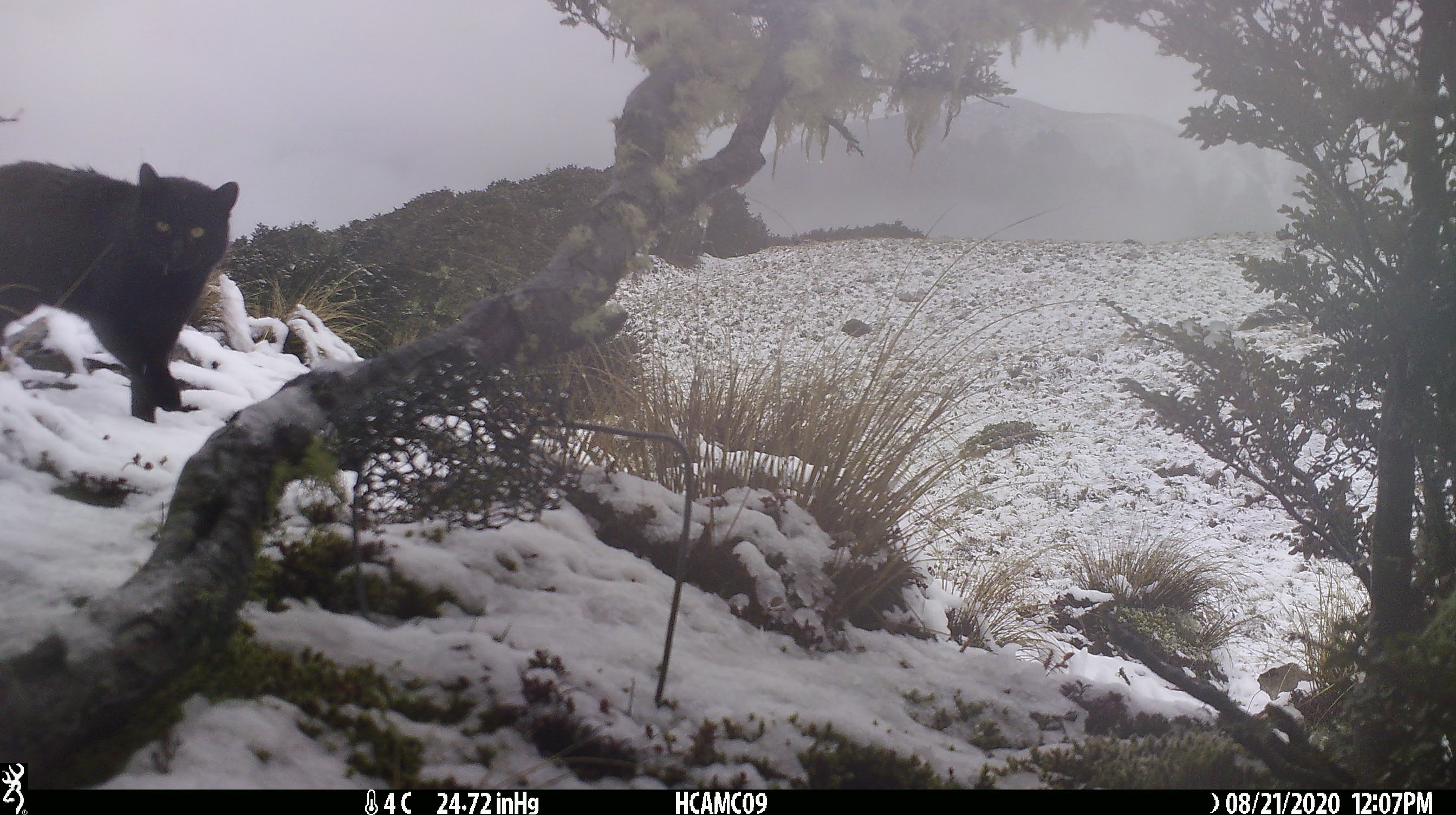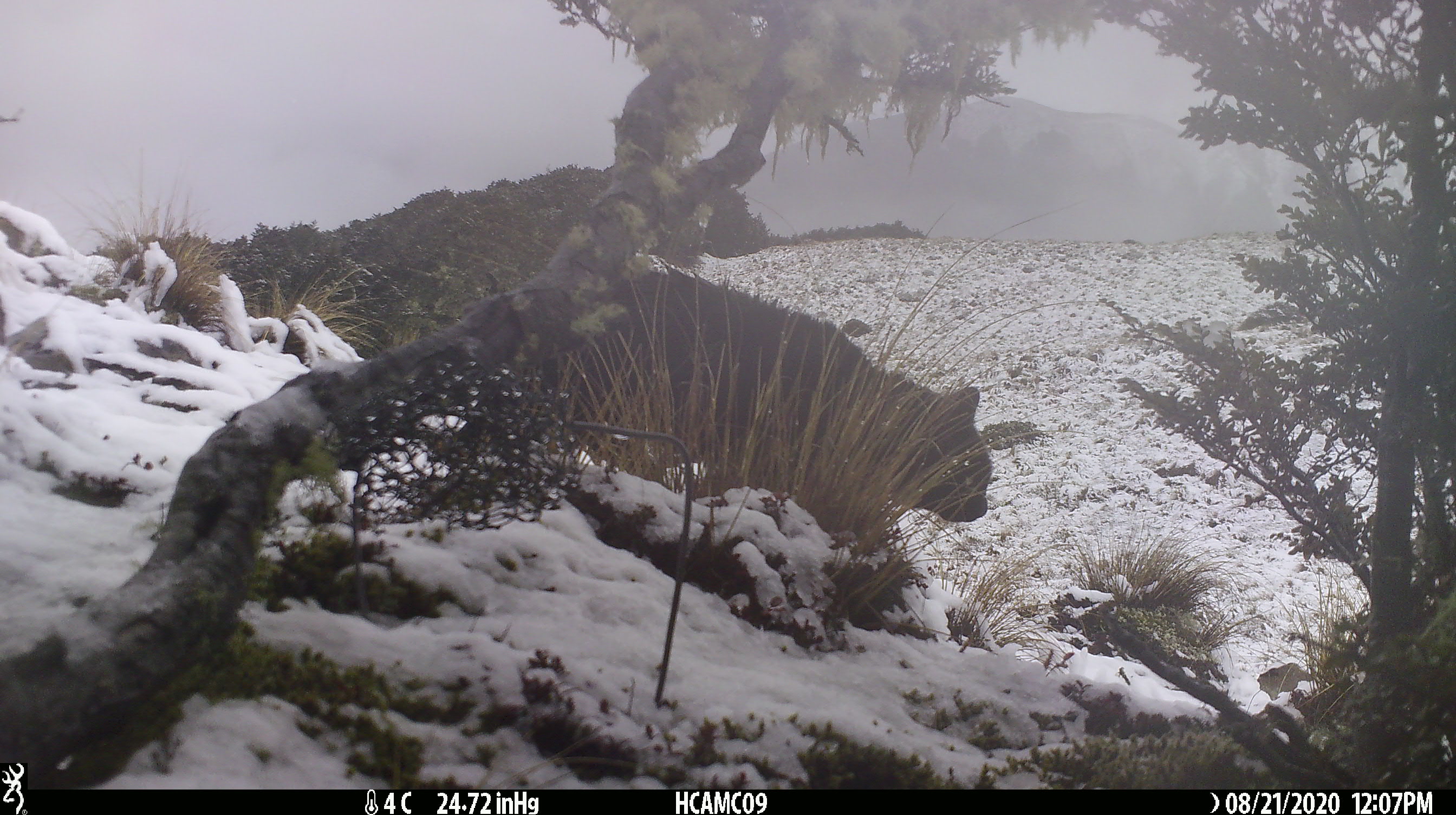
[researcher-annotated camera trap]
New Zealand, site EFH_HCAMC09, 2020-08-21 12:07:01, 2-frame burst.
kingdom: Animalia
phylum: Chordata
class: Mammalia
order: Carnivora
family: Felidae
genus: Felis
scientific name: Felis catus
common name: domestic cat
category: cat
Cat (domestic cat) (Felis catus).